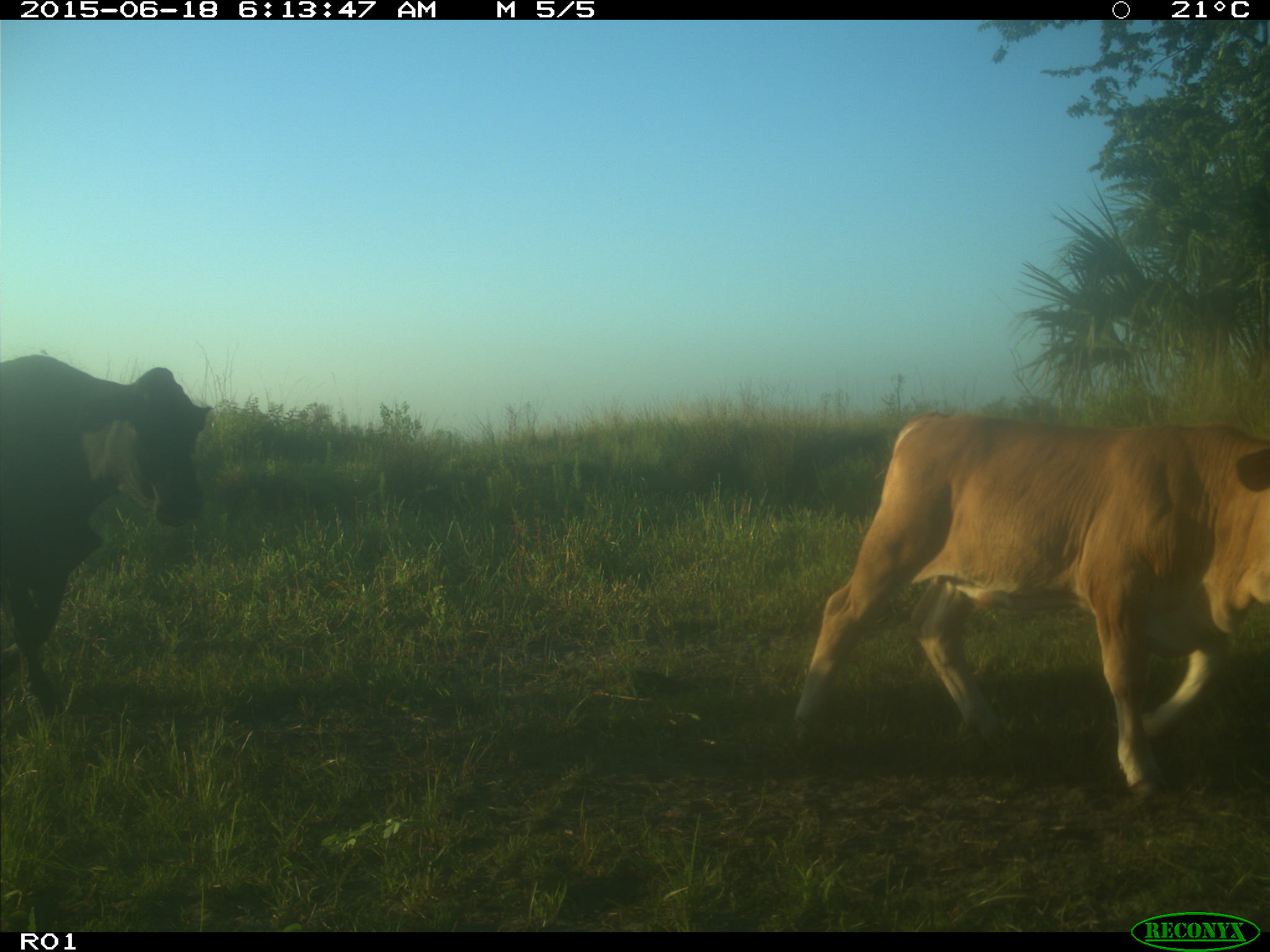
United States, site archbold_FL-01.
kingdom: Animalia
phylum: Chordata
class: Mammalia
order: Artiodactyla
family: Bovidae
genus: Bos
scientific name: Bos taurus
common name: domestic cow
Bos taurus (domestic cow).